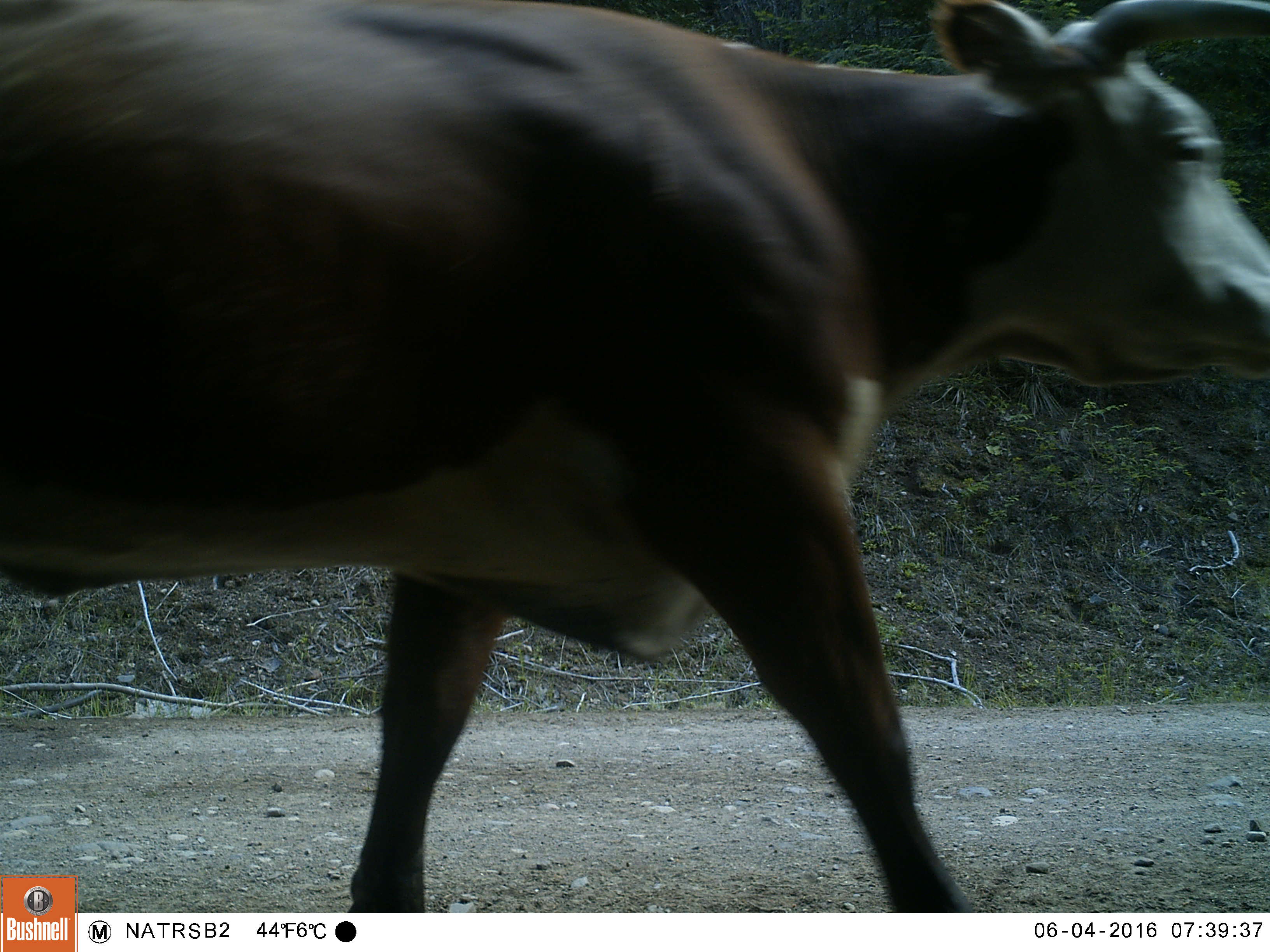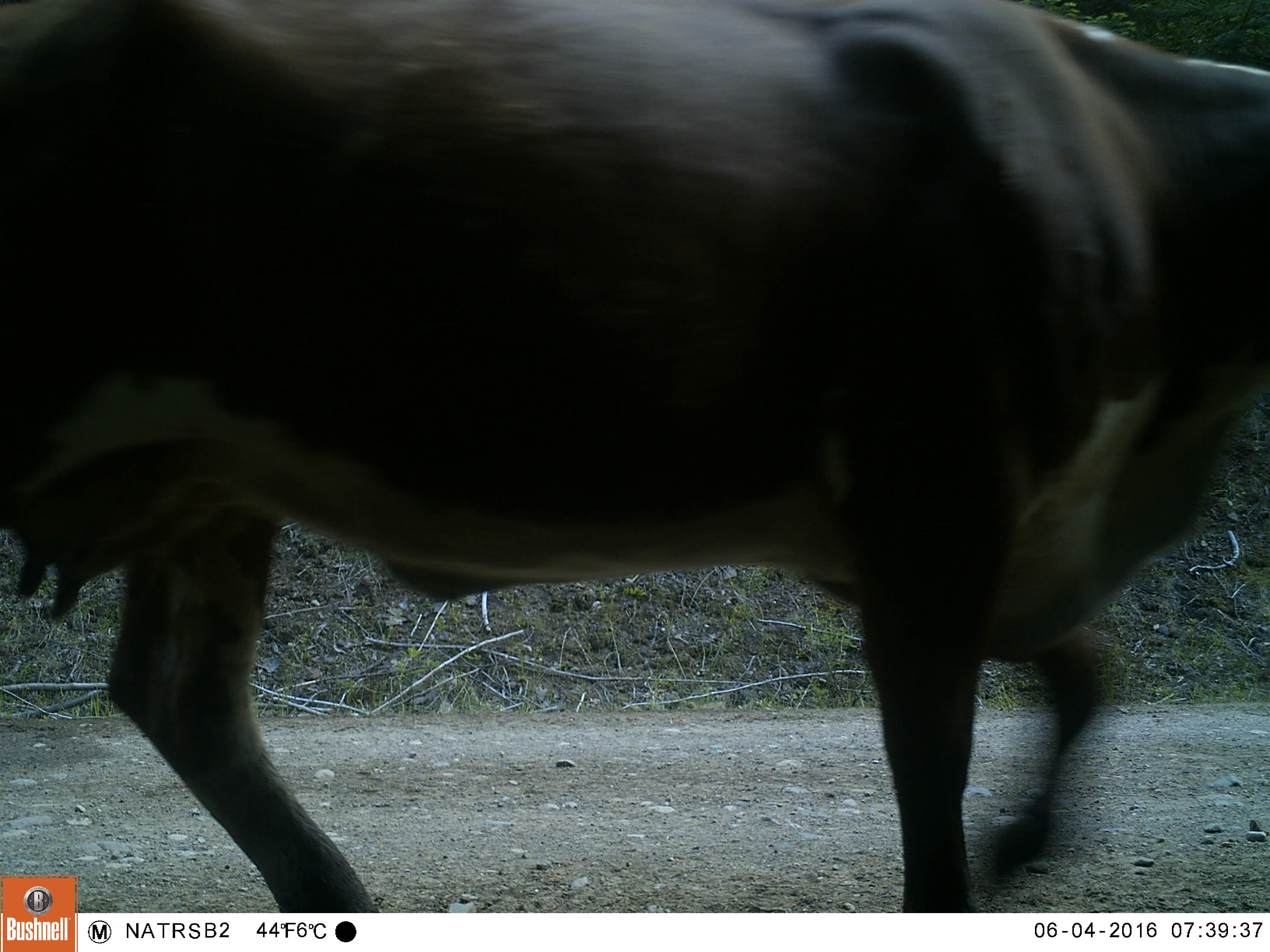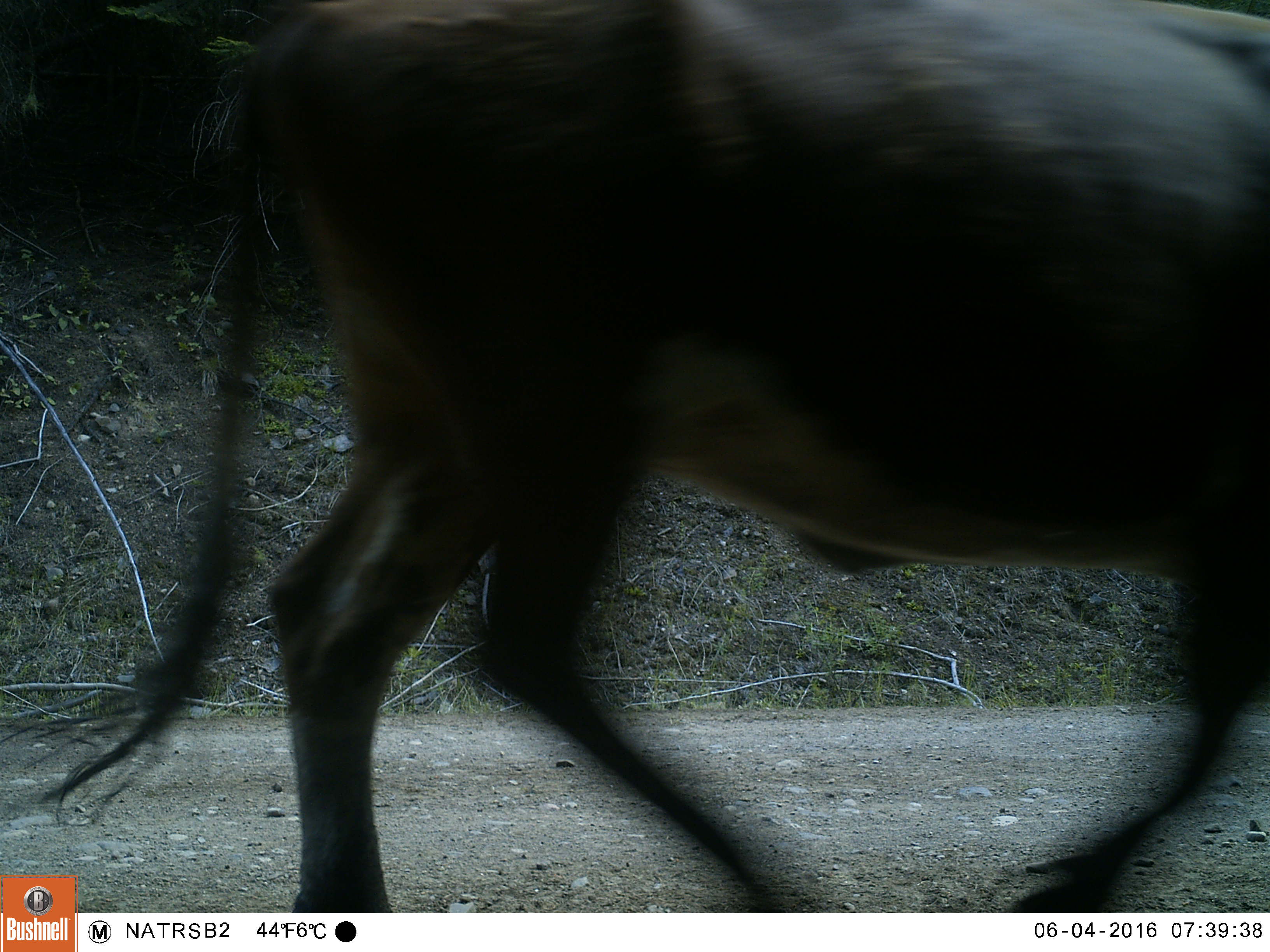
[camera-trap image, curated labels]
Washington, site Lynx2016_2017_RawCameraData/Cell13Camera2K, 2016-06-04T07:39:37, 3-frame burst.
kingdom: Animalia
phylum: Chordata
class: Mammalia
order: Artiodactyla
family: Bovidae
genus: Bos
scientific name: Bos taurus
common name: domestic cattle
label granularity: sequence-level